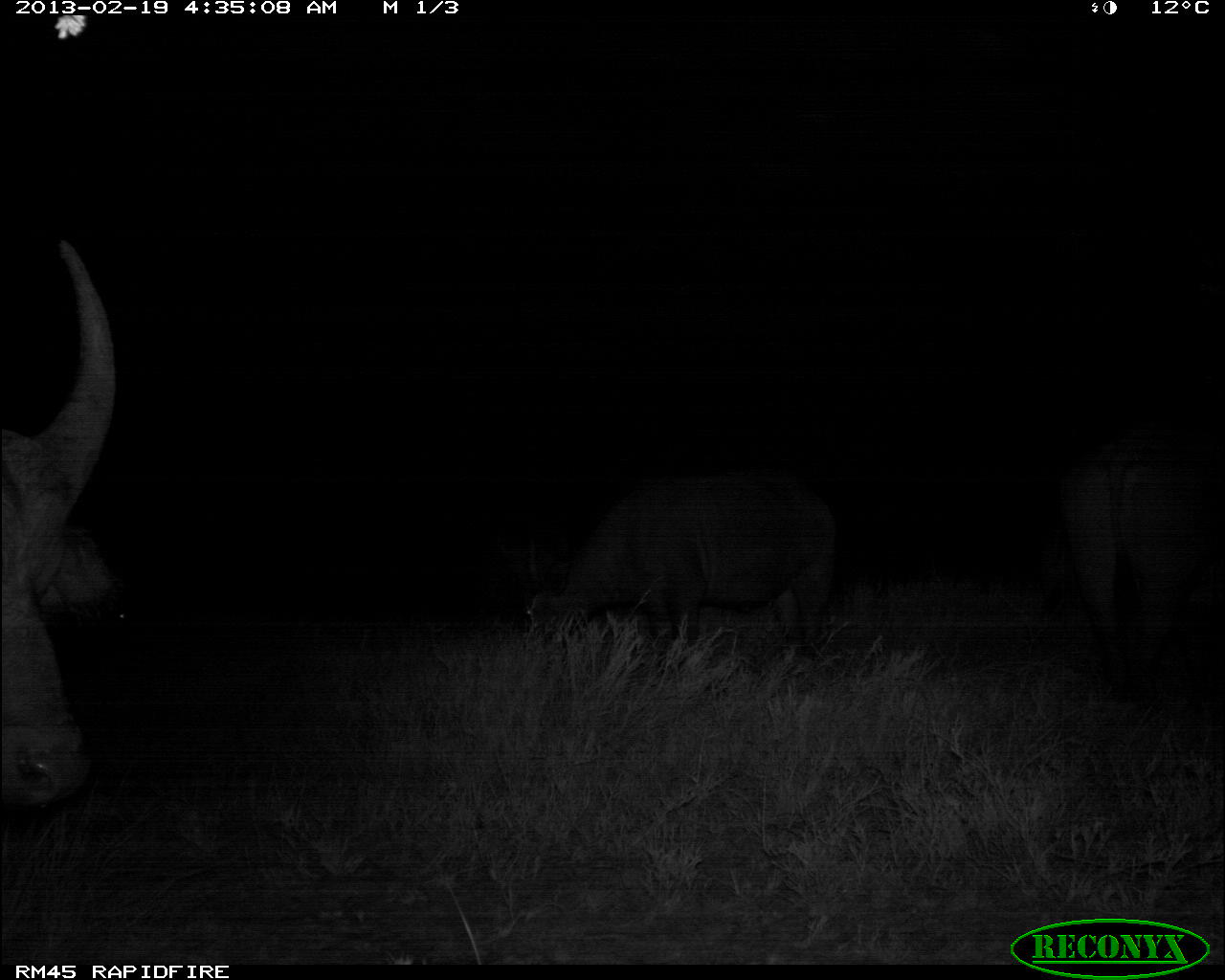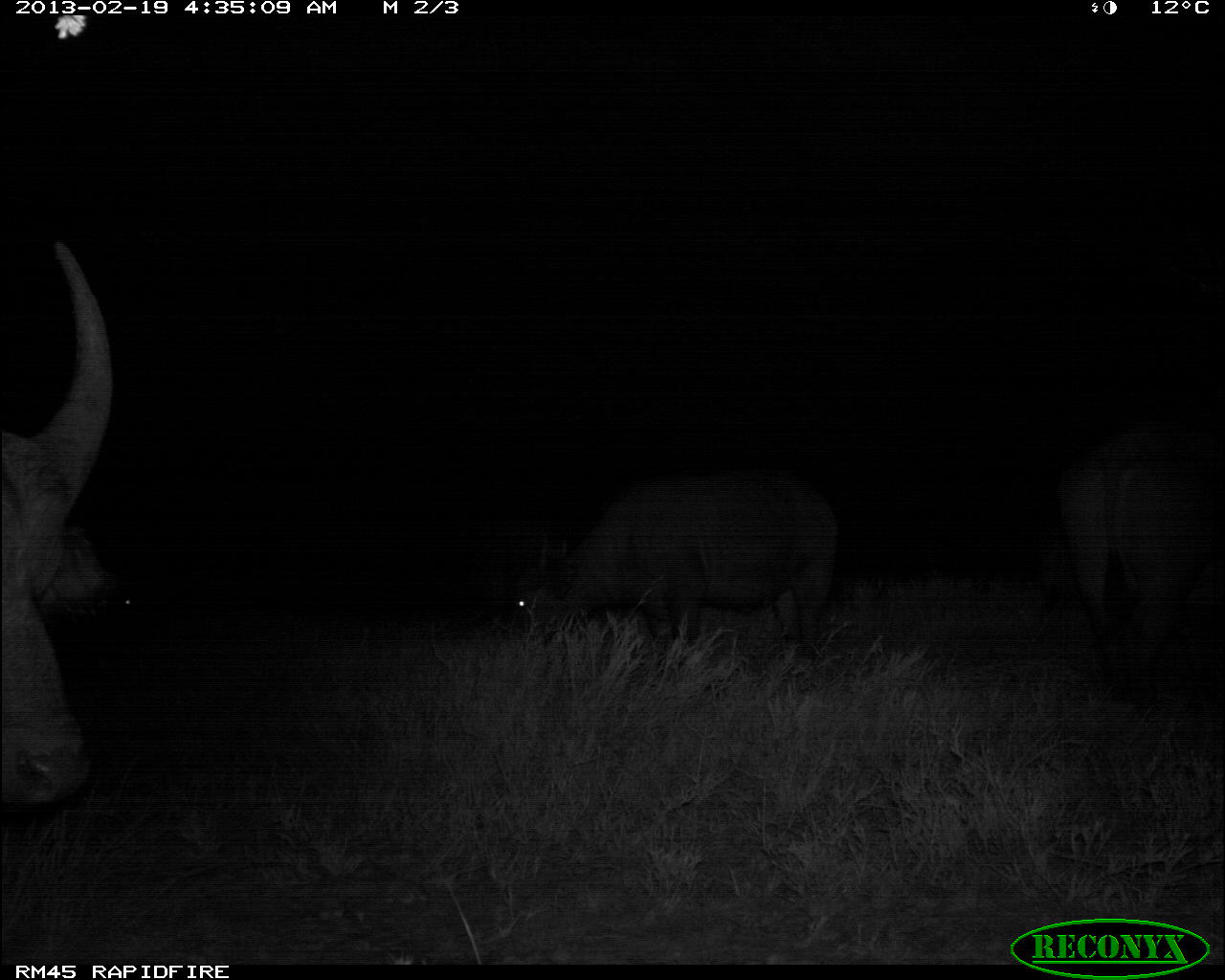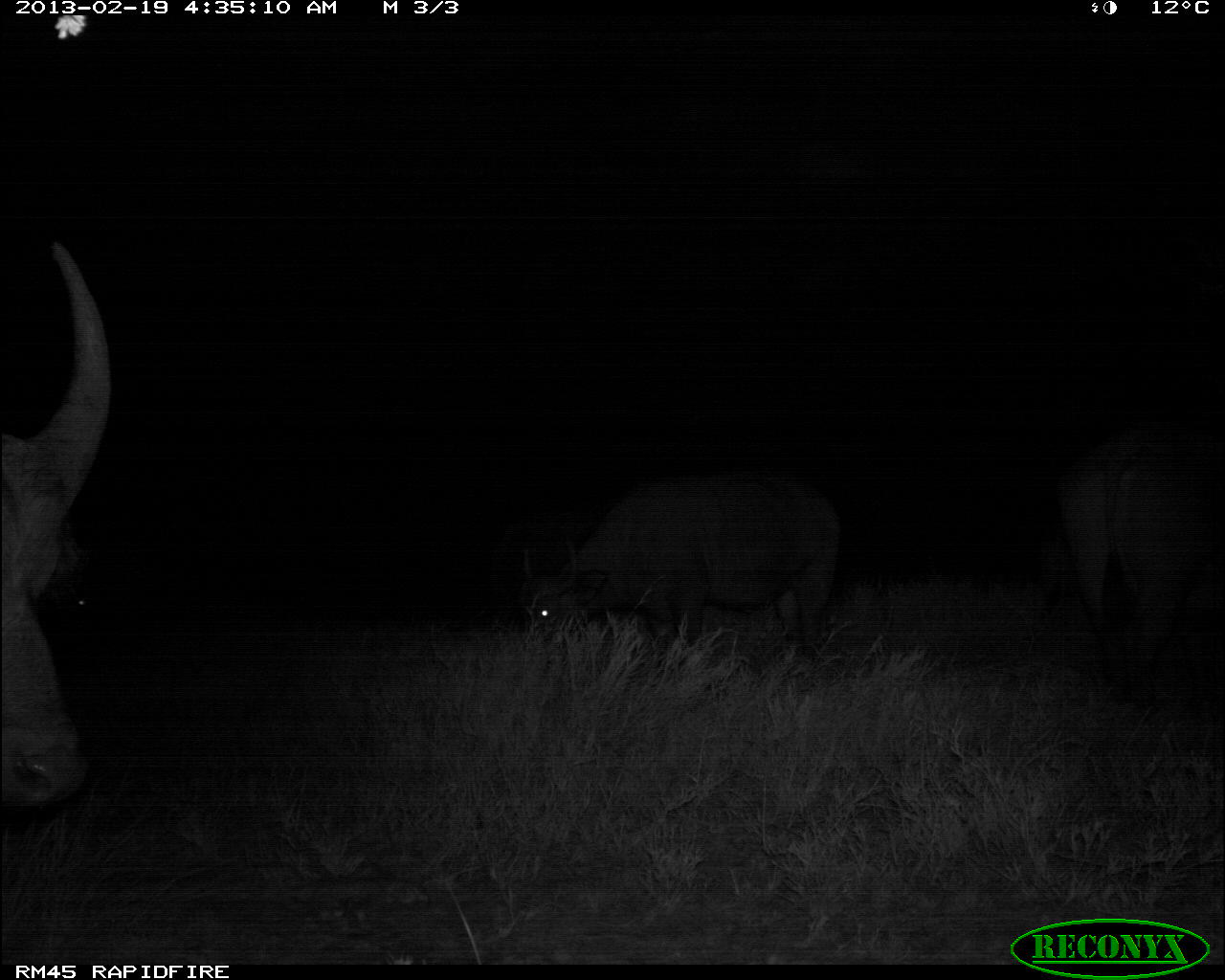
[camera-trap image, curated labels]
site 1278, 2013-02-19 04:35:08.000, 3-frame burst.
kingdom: Animalia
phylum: Chordata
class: Mammalia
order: Artiodactyla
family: Bovidae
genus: Syncerus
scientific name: Syncerus caffer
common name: african buffalo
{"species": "Syncerus caffer (african buffalo)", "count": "6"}